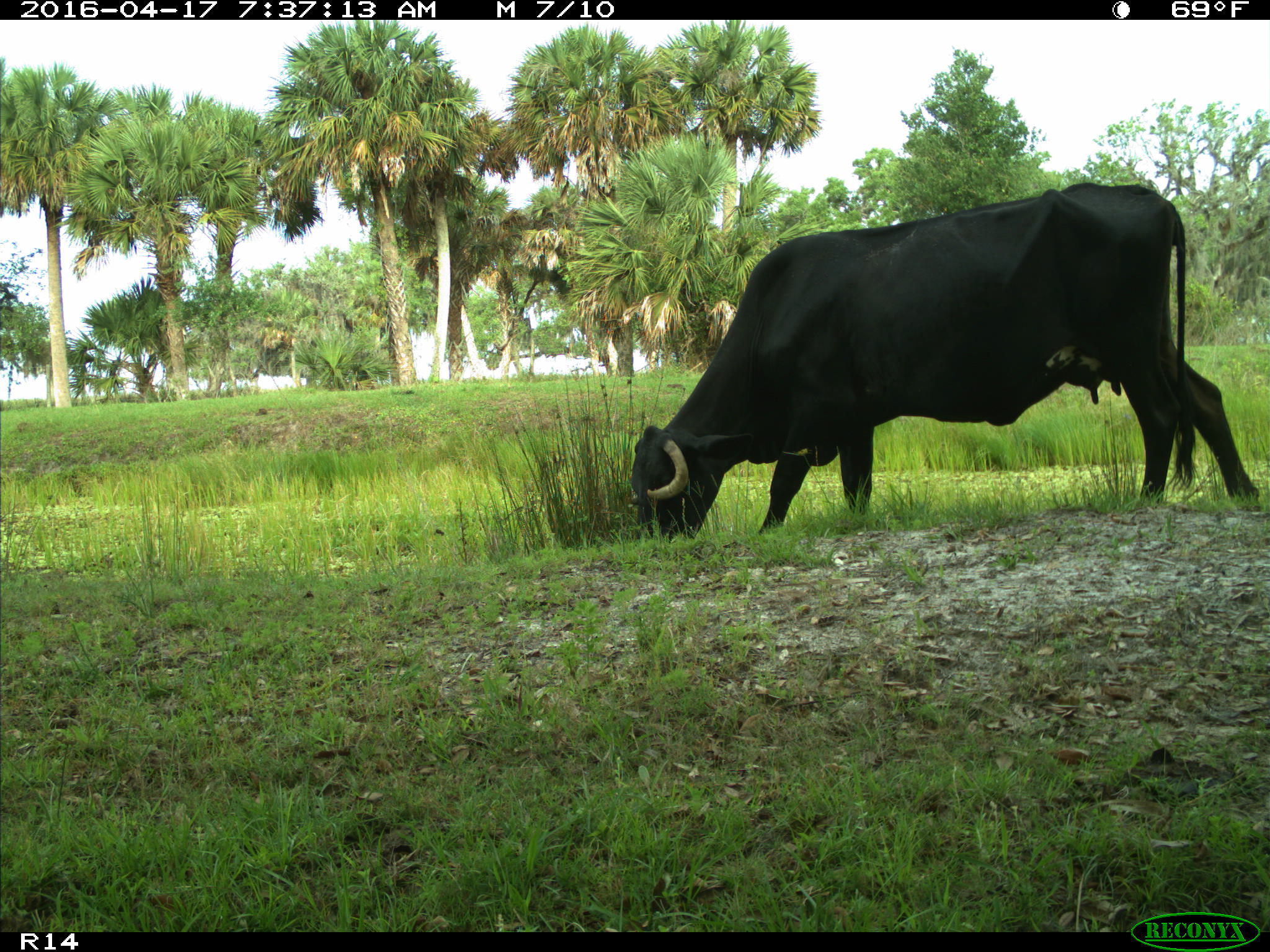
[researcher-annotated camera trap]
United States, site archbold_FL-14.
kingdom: Animalia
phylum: Chordata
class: Mammalia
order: Artiodactyla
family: Bovidae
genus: Bos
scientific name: Bos taurus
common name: domestic cow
Bos taurus (domestic cow).